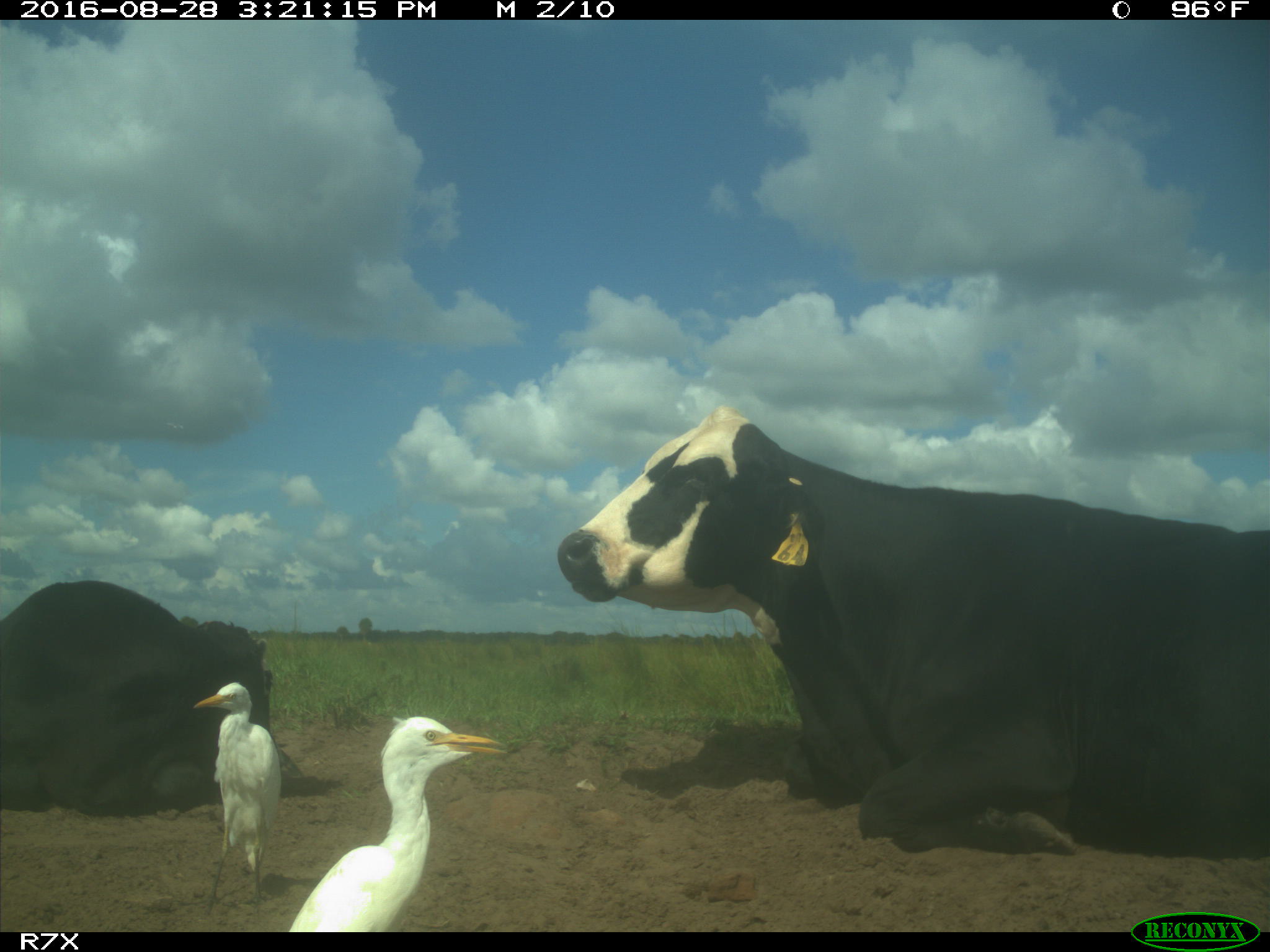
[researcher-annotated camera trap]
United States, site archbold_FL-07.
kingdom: Animalia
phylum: Chordata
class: Mammalia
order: Artiodactyla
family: Bovidae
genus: Bos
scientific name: Bos taurus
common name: domestic cow